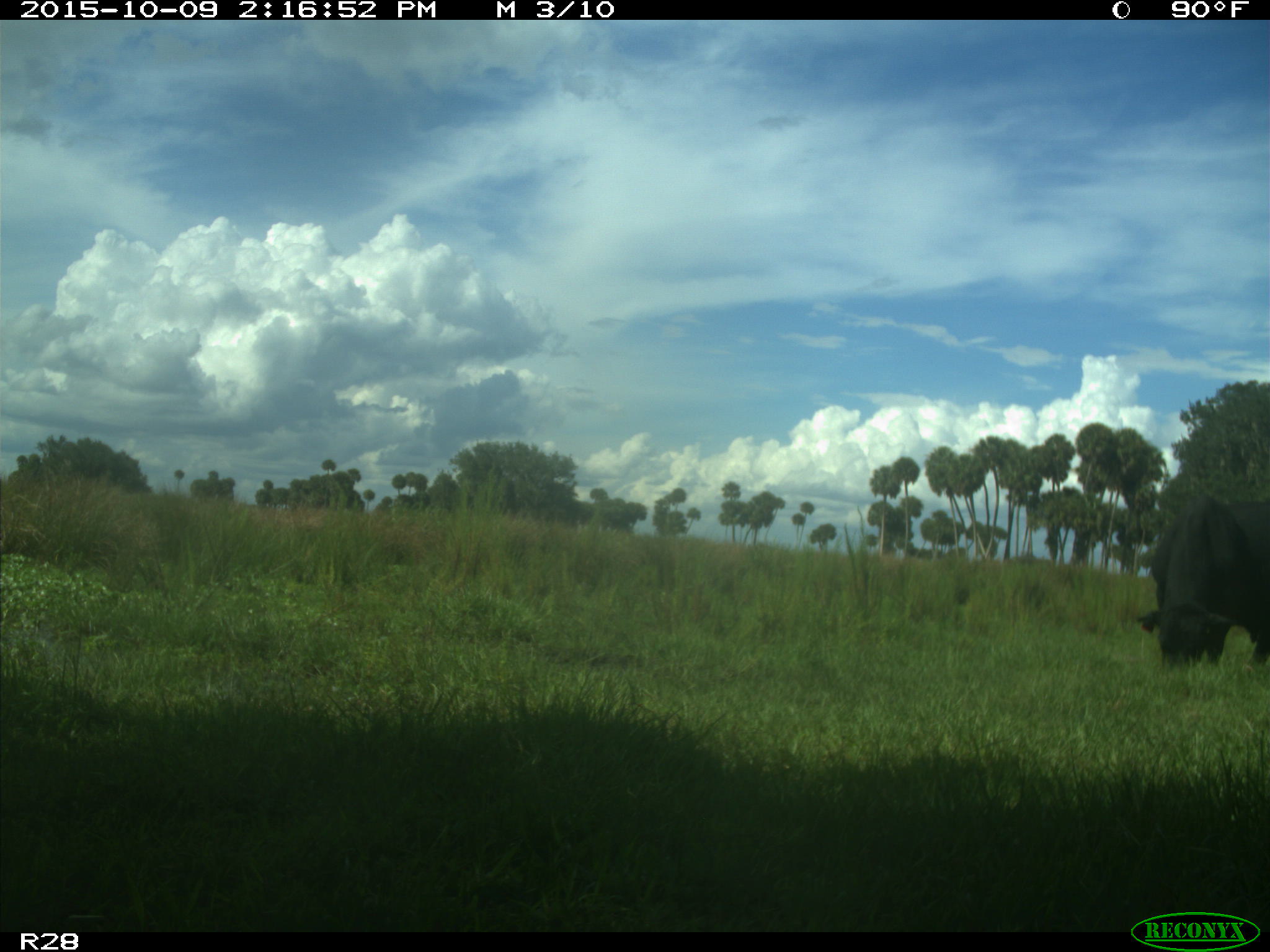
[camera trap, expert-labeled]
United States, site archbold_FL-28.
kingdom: Animalia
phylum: Chordata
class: Mammalia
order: Artiodactyla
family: Bovidae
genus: Bos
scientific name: Bos taurus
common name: domestic cow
Bos taurus (domestic cow).